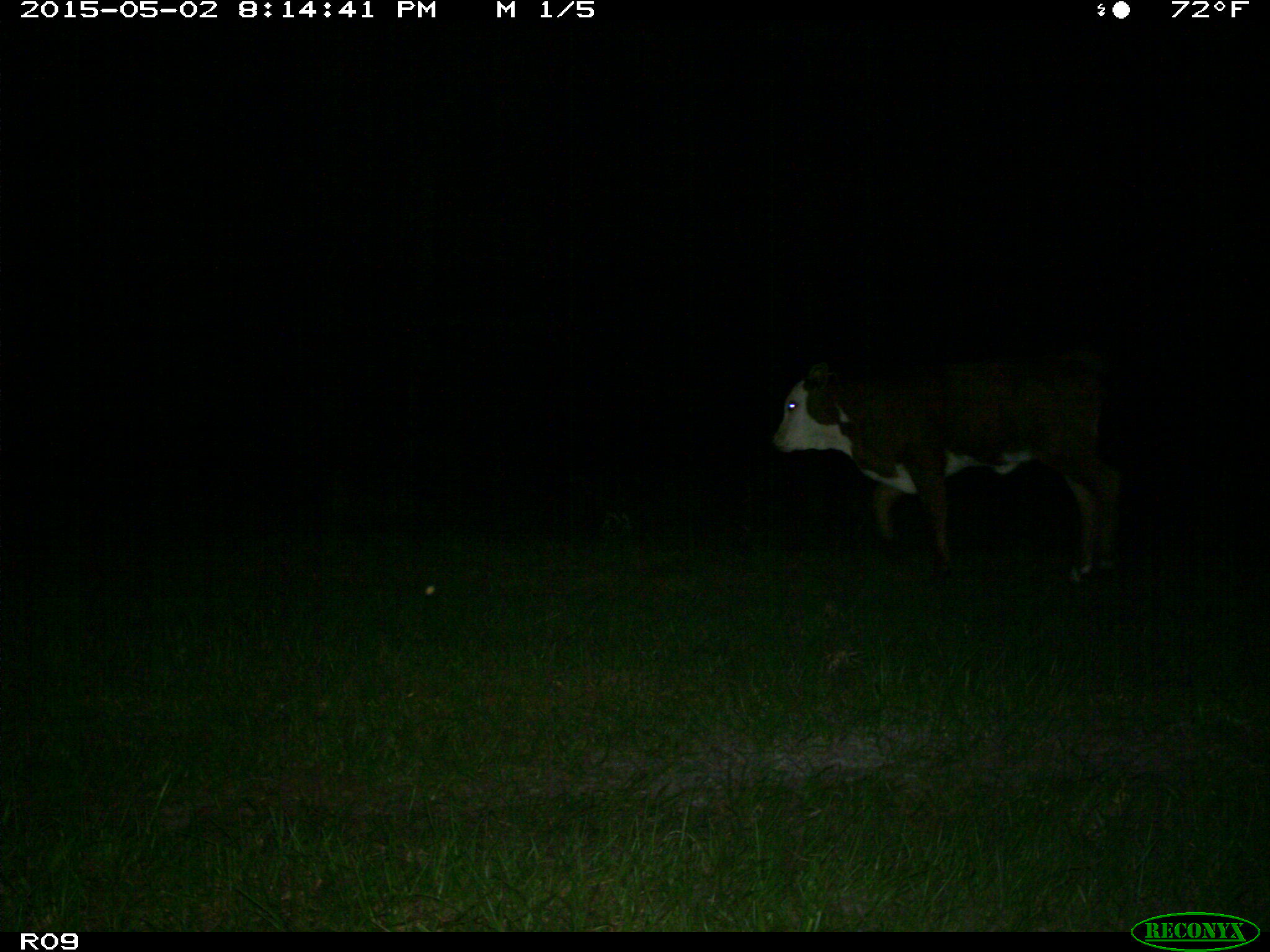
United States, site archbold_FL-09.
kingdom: Animalia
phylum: Chordata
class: Mammalia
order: Artiodactyla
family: Bovidae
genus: Bos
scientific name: Bos taurus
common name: domestic cow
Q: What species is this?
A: Bos taurus (domestic cow).